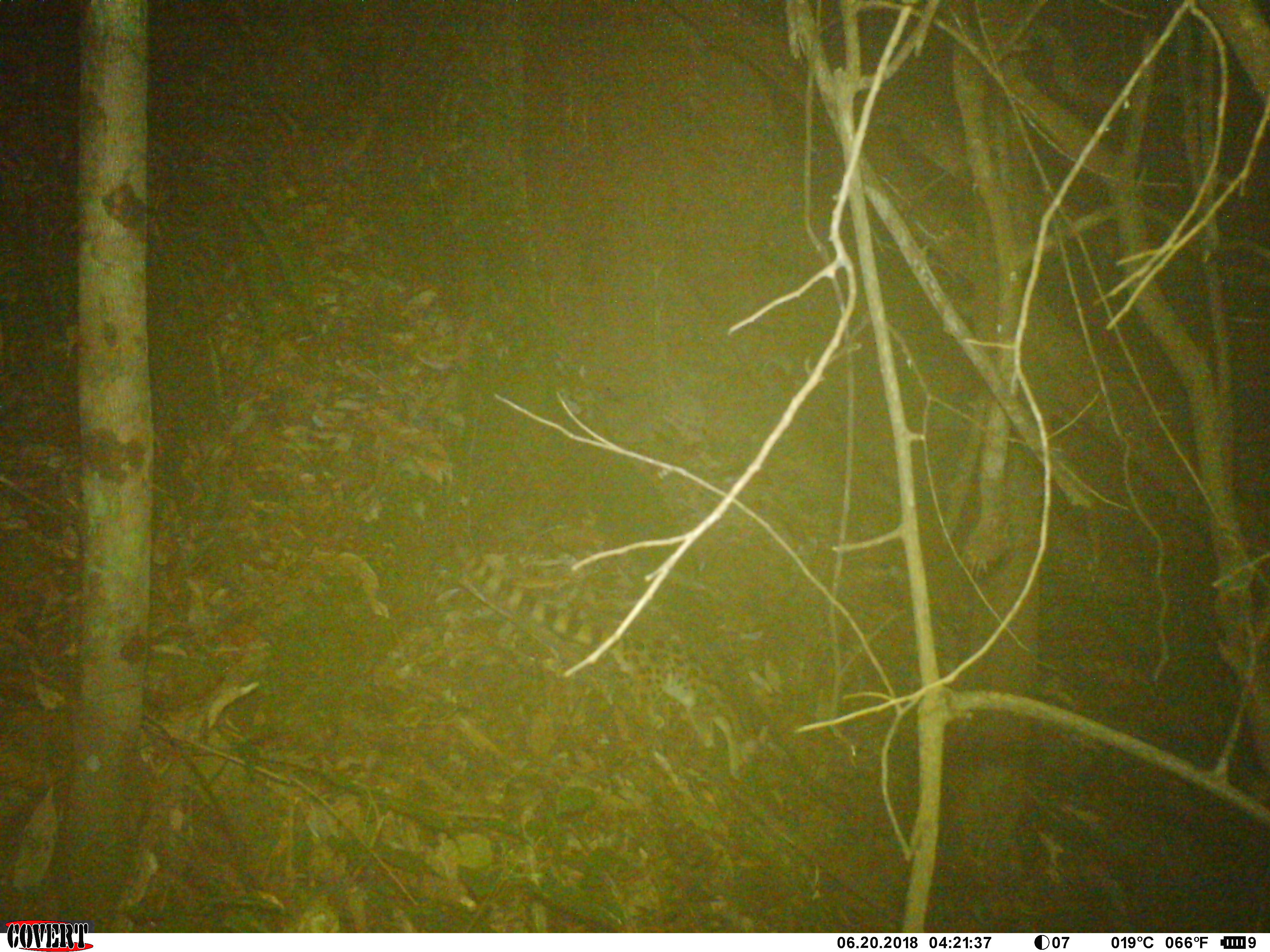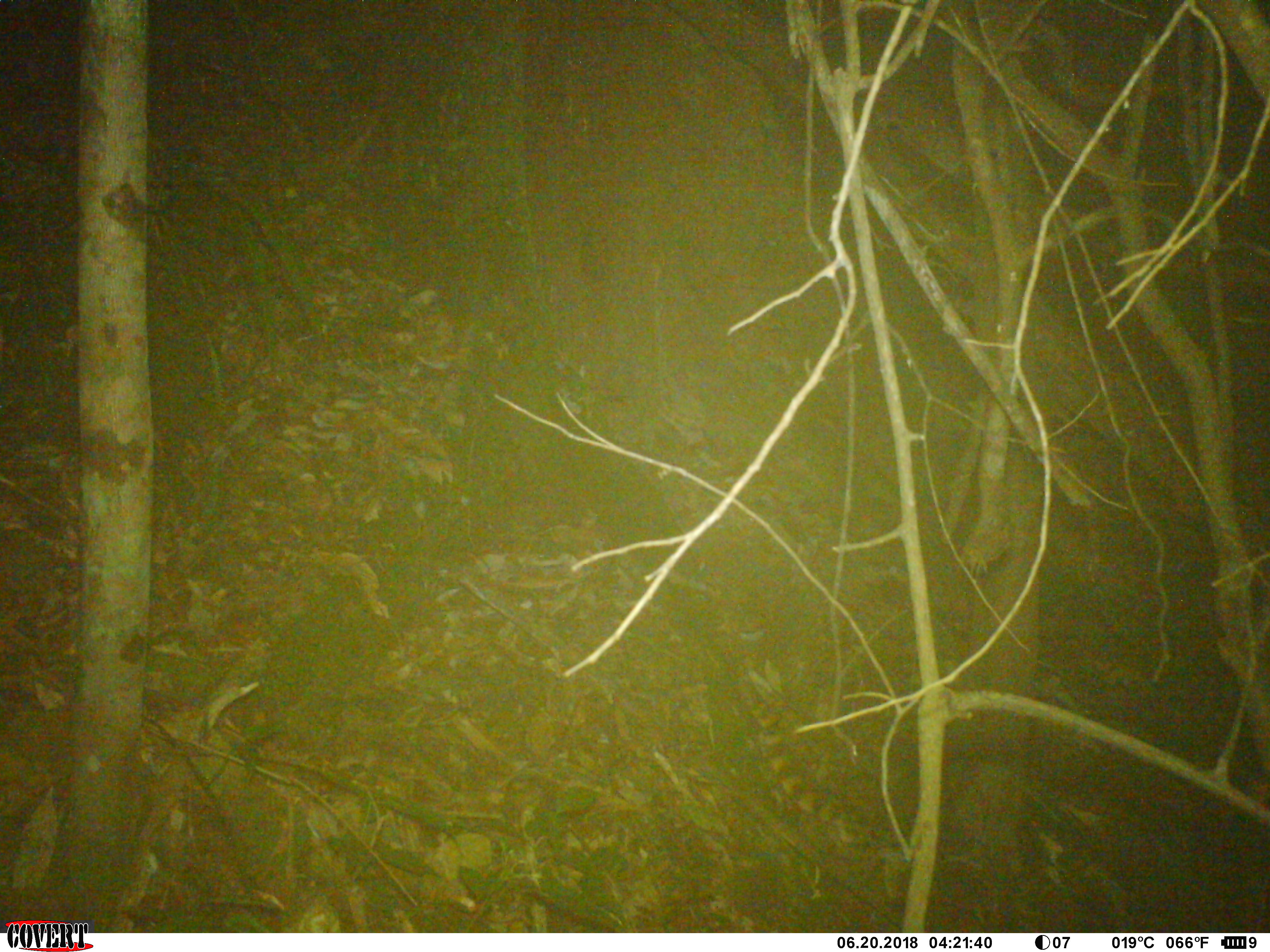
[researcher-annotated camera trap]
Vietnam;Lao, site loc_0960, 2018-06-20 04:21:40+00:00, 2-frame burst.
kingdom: Animalia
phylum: Chordata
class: Mammalia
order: Carnivora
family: Prionodontidae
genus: Prionodon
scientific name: Prionodon pardicolor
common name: spotted linsang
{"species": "spotted linsang (Prionodon pardicolor)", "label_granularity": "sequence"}